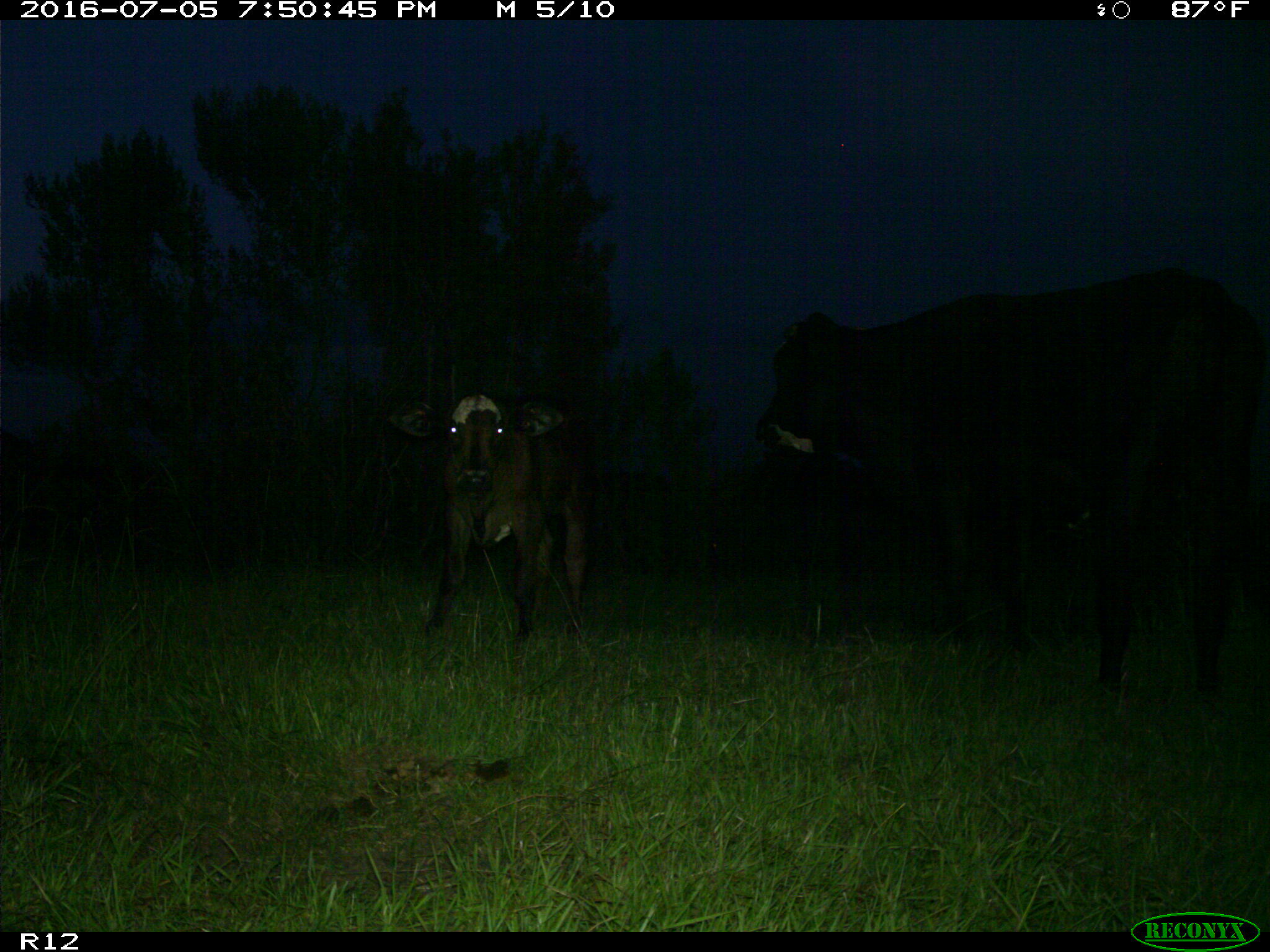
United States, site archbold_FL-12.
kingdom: Animalia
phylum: Chordata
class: Mammalia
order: Artiodactyla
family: Bovidae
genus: Bos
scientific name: Bos taurus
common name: domestic cow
Bos taurus (domestic cow).